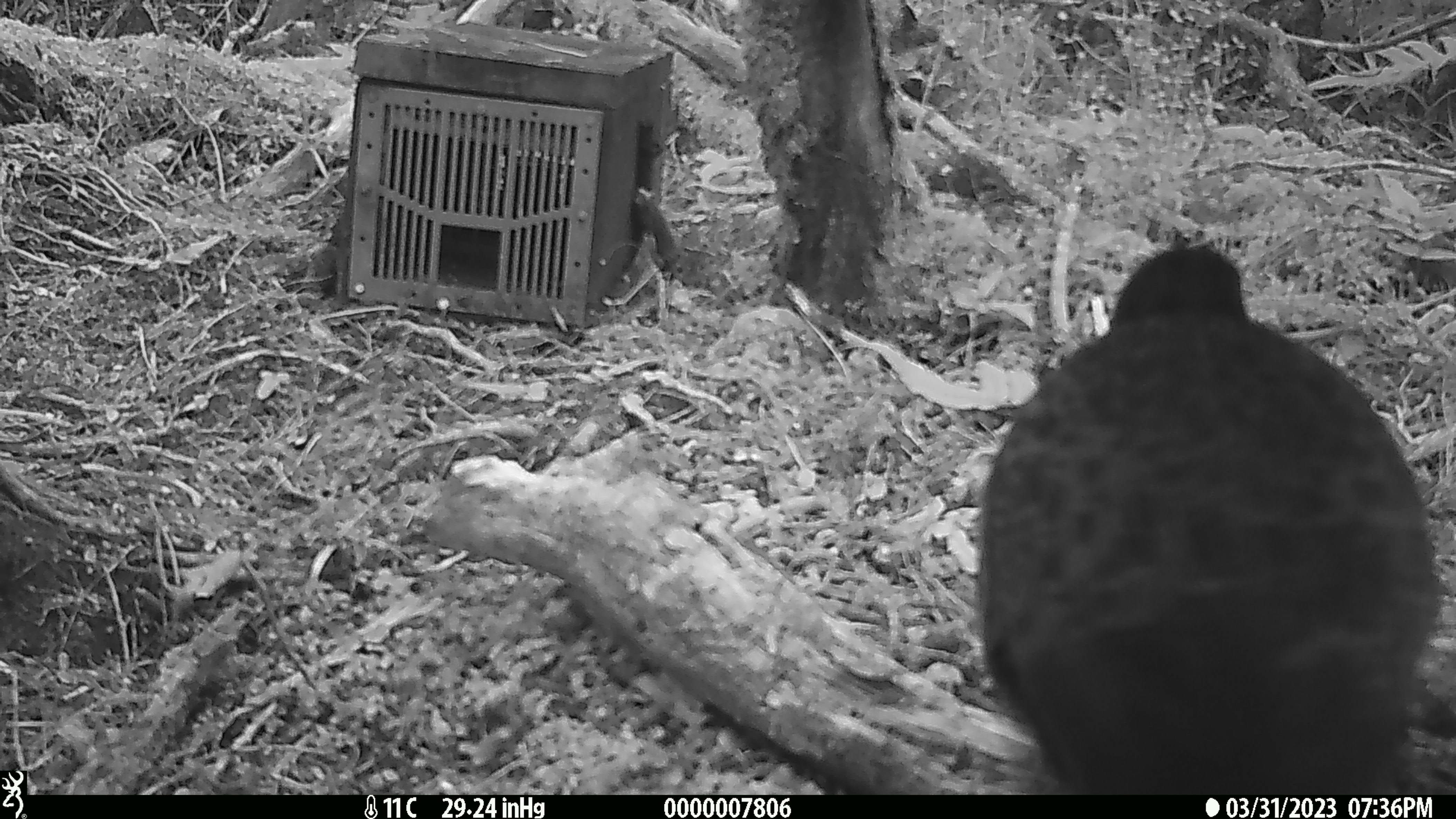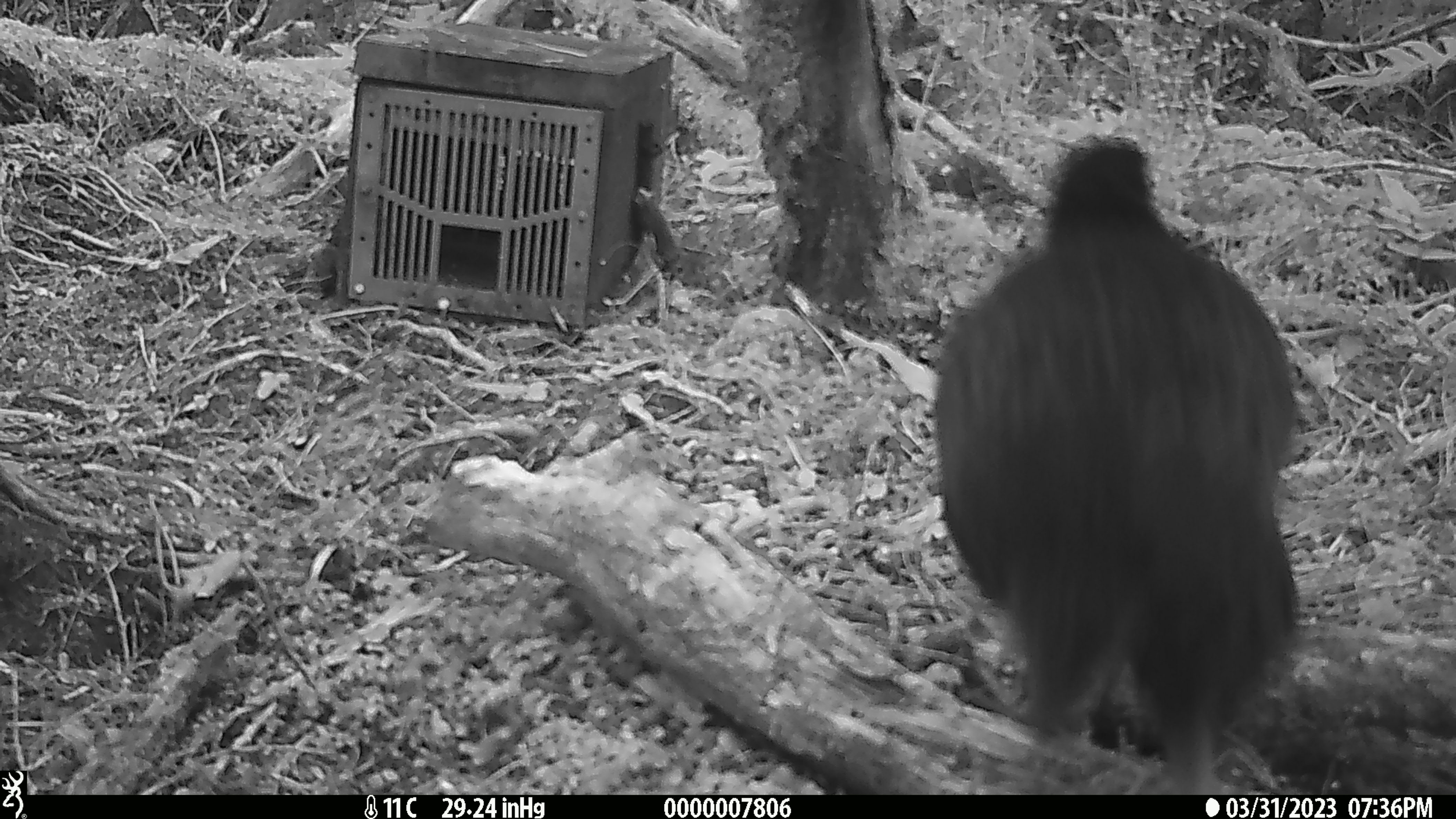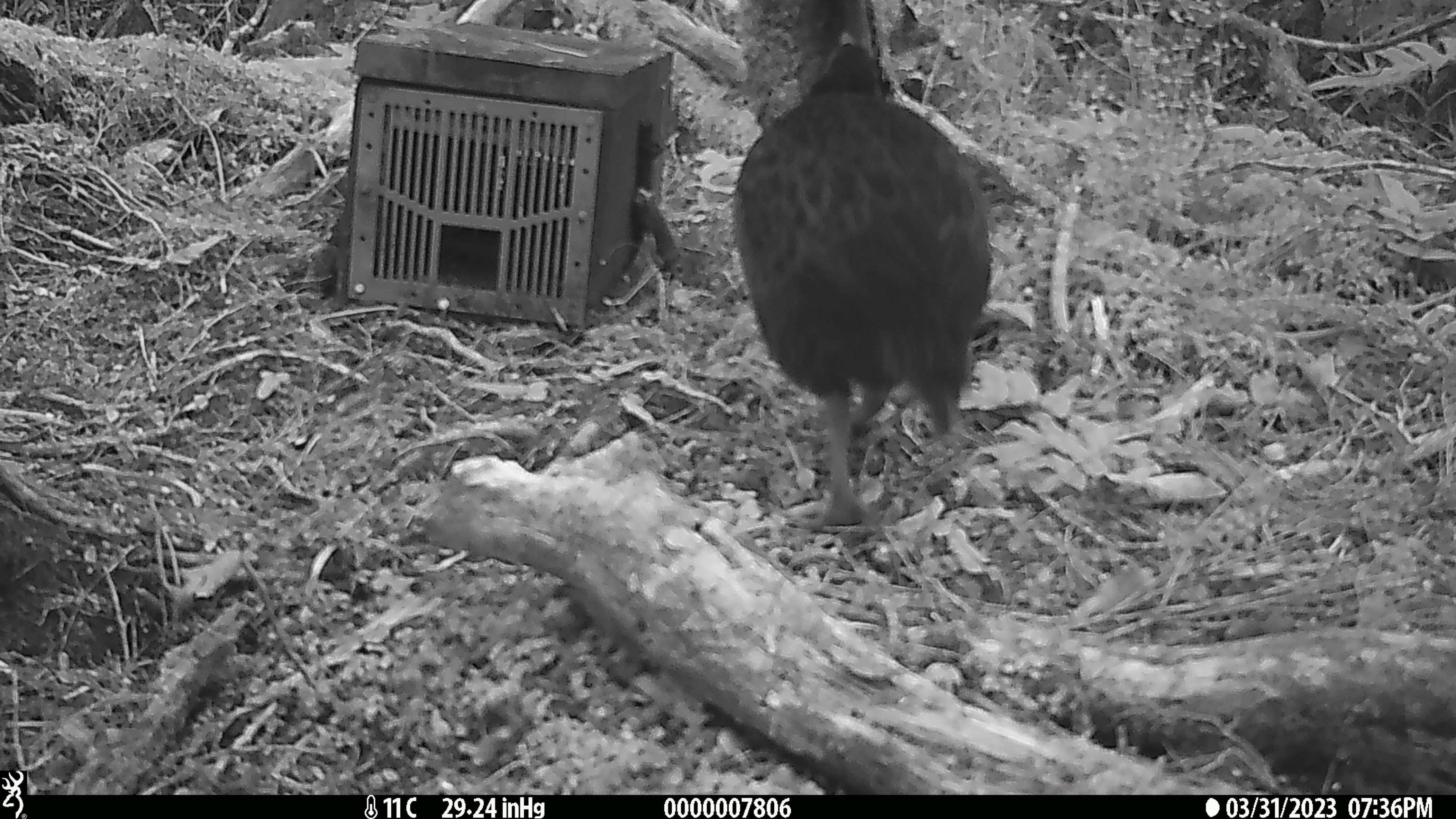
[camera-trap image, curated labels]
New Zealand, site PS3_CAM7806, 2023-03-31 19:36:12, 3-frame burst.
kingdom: Animalia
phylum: Chordata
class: Aves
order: Gruiformes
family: Rallidae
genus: Gallirallus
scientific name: Gallirallus australis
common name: weka